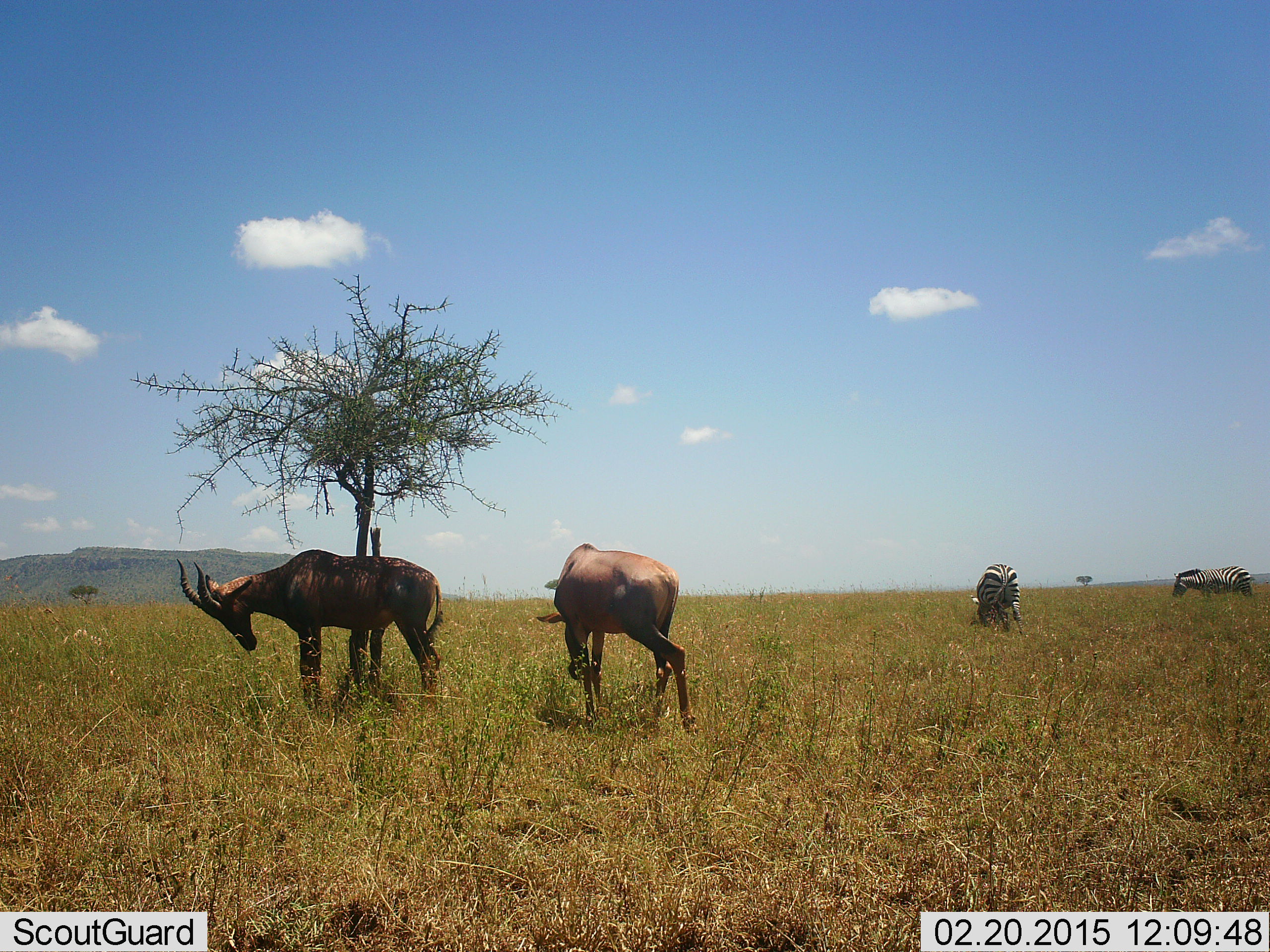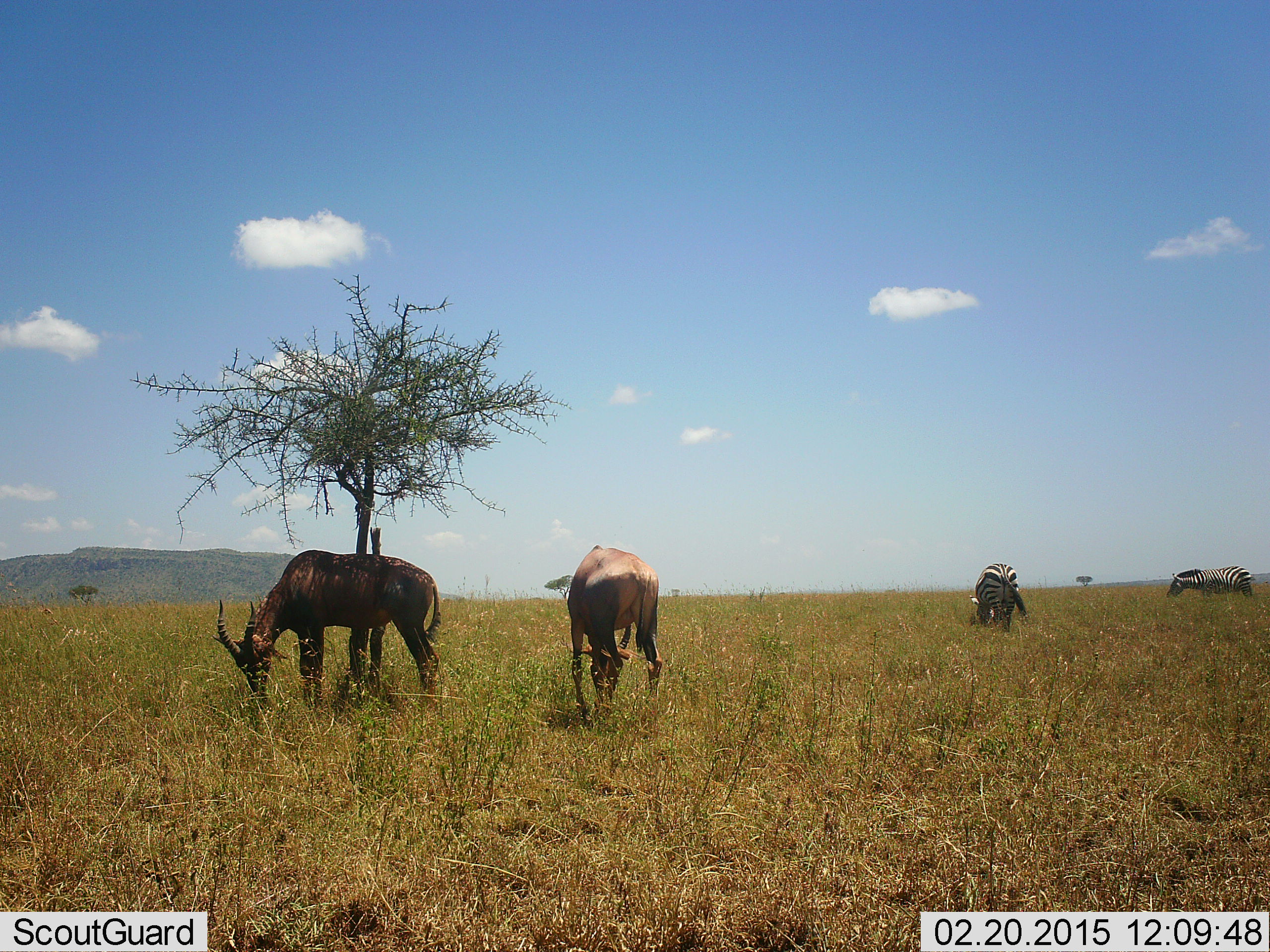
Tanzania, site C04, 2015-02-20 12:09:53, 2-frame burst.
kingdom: Animalia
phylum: Chordata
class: Mammalia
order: Artiodactyla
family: Bovidae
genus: Damaliscus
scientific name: Damaliscus lunatus jimela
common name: topi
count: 2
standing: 10%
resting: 0%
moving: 0%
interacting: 0%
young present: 0%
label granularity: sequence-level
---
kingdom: Animalia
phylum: Chordata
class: Mammalia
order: Perissodactyla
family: Equidae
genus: Equus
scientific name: Equus quagga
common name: plains zebra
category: zebra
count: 2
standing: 14%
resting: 0%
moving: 0%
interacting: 0%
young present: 0%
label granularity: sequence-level